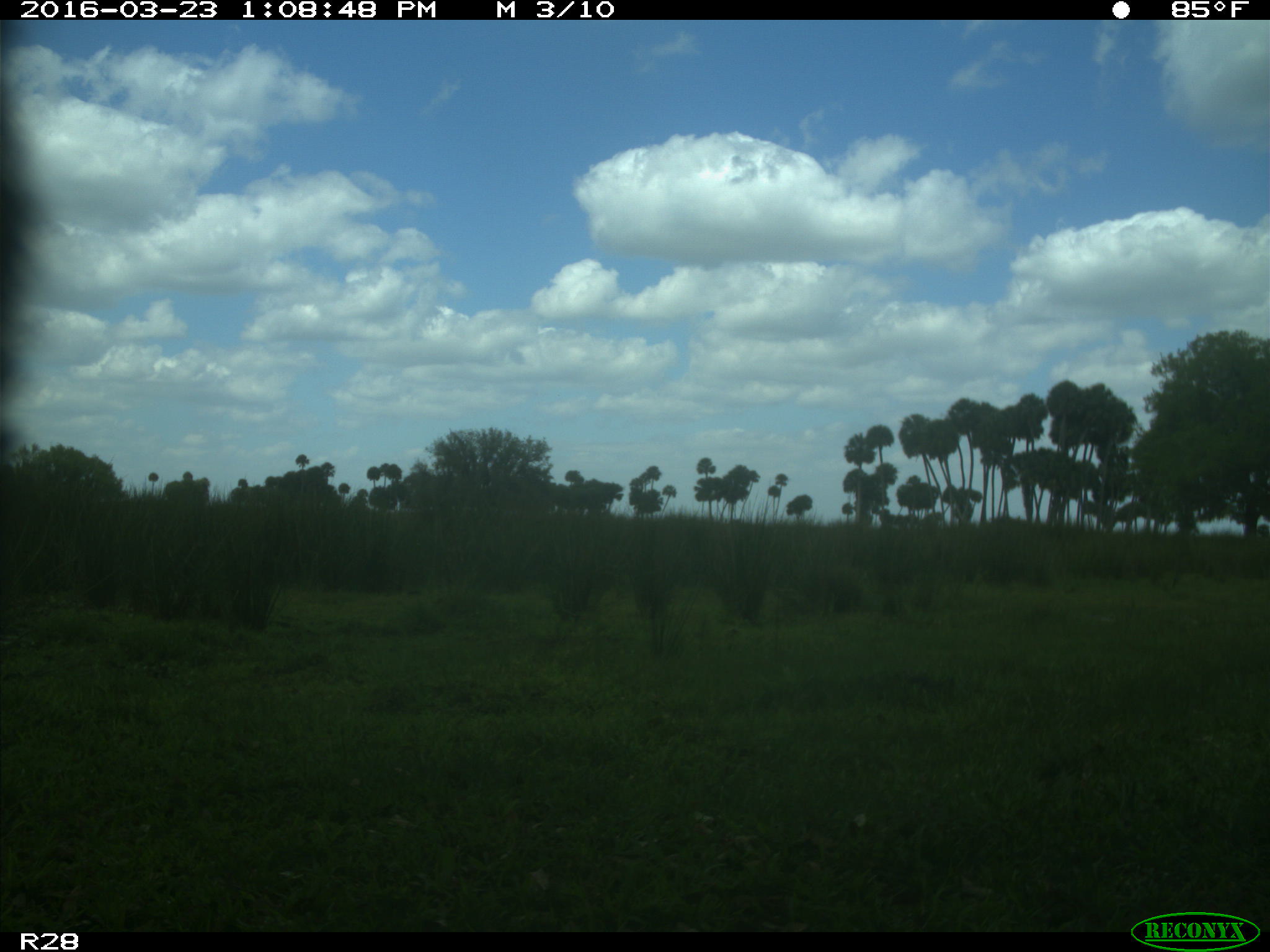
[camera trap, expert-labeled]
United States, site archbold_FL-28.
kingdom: Animalia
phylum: Chordata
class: Mammalia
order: Artiodactyla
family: Bovidae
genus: Bos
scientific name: Bos taurus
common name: domestic cow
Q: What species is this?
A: Bos taurus (domestic cow).